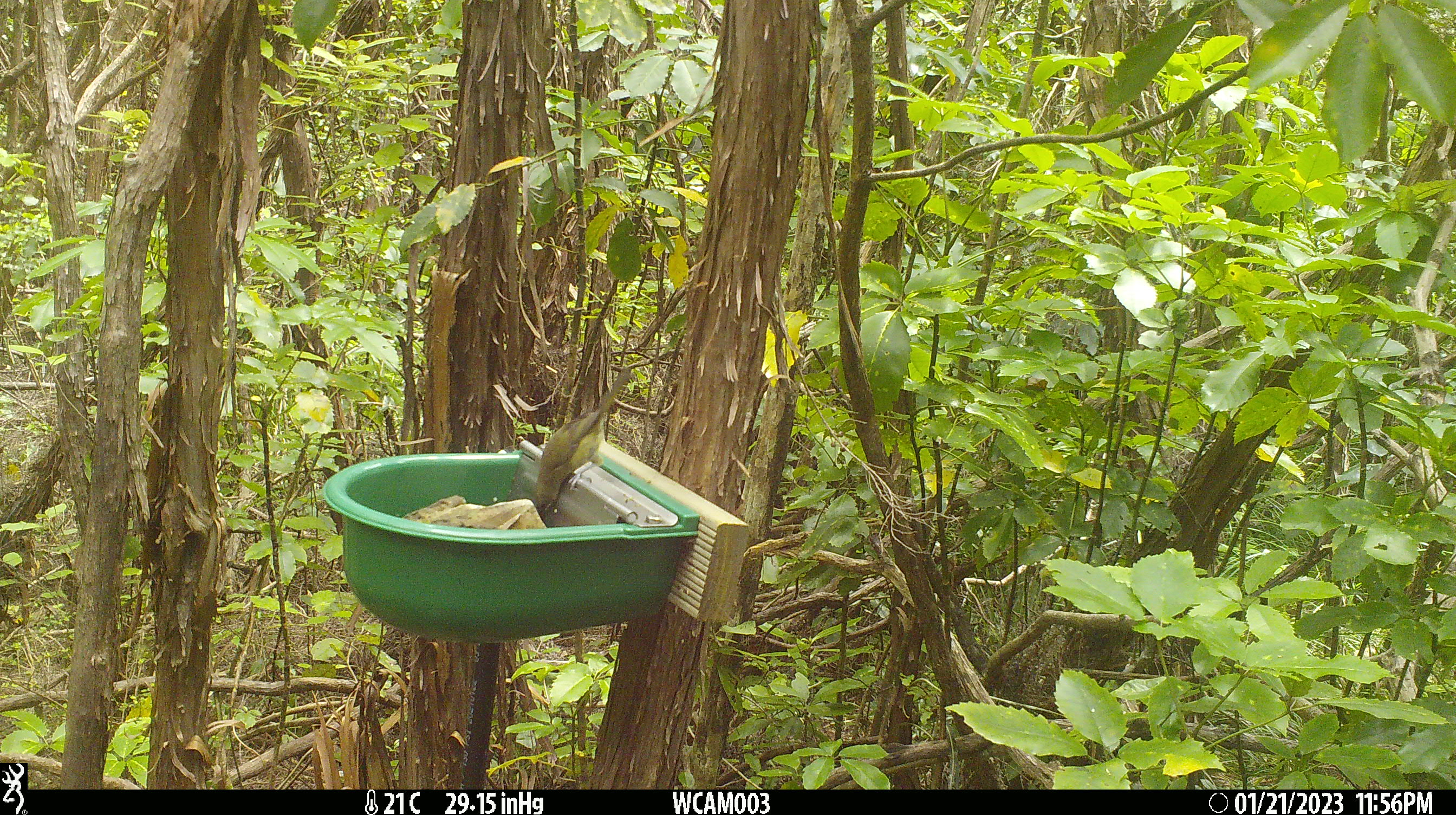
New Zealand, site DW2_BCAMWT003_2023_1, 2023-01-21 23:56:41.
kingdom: Animalia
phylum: Chordata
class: Aves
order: Passeriformes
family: Meliphagidae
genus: Anthornis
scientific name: Anthornis melanura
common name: new zealand bellbird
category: bellbird